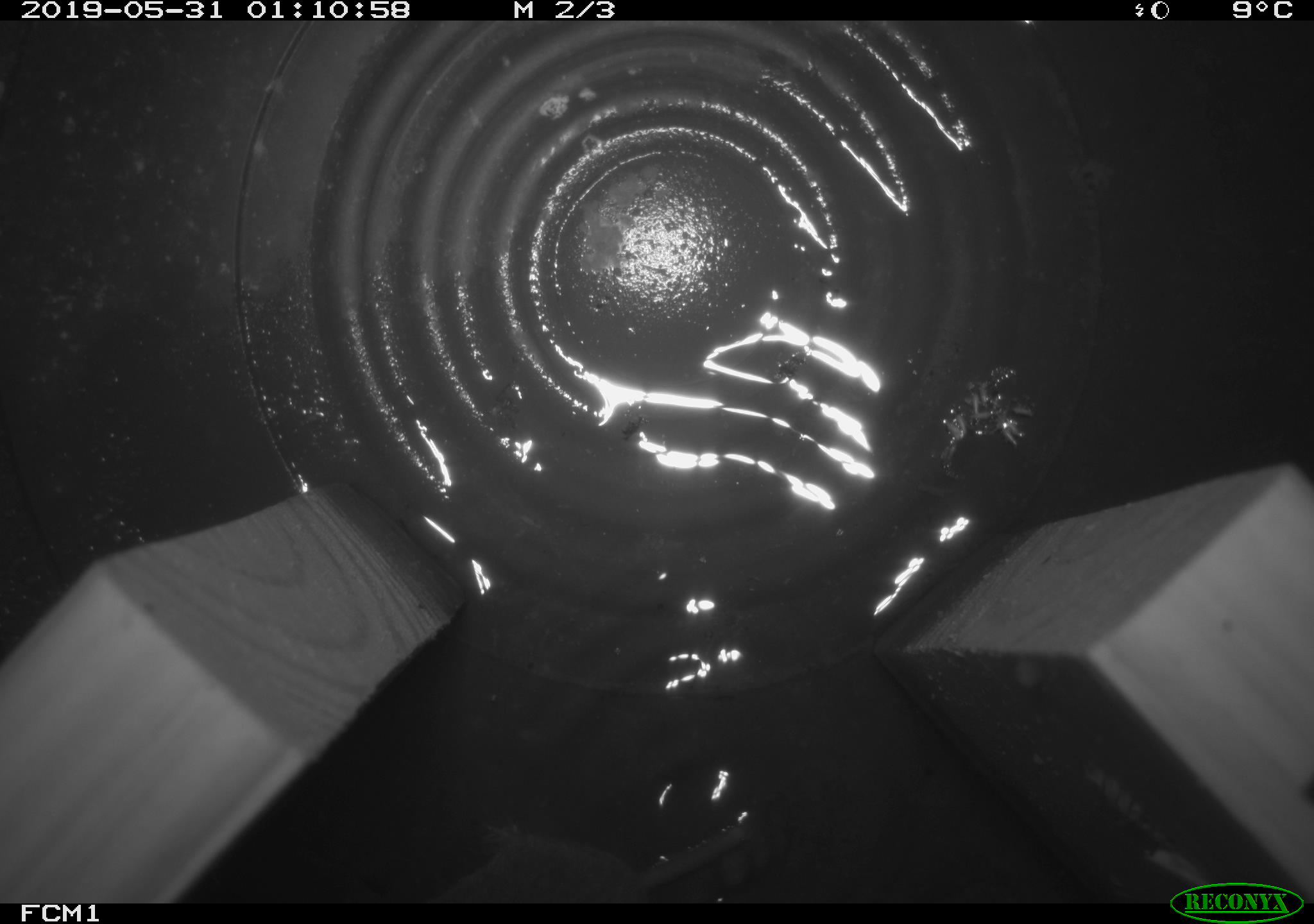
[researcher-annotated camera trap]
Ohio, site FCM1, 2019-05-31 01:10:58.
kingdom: Animalia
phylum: Chordata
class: Mammalia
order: Eulipotyphla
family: Soricidae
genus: Sorex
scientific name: Sorex cinereus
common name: masked shrew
Masked shrew (Sorex cinereus).